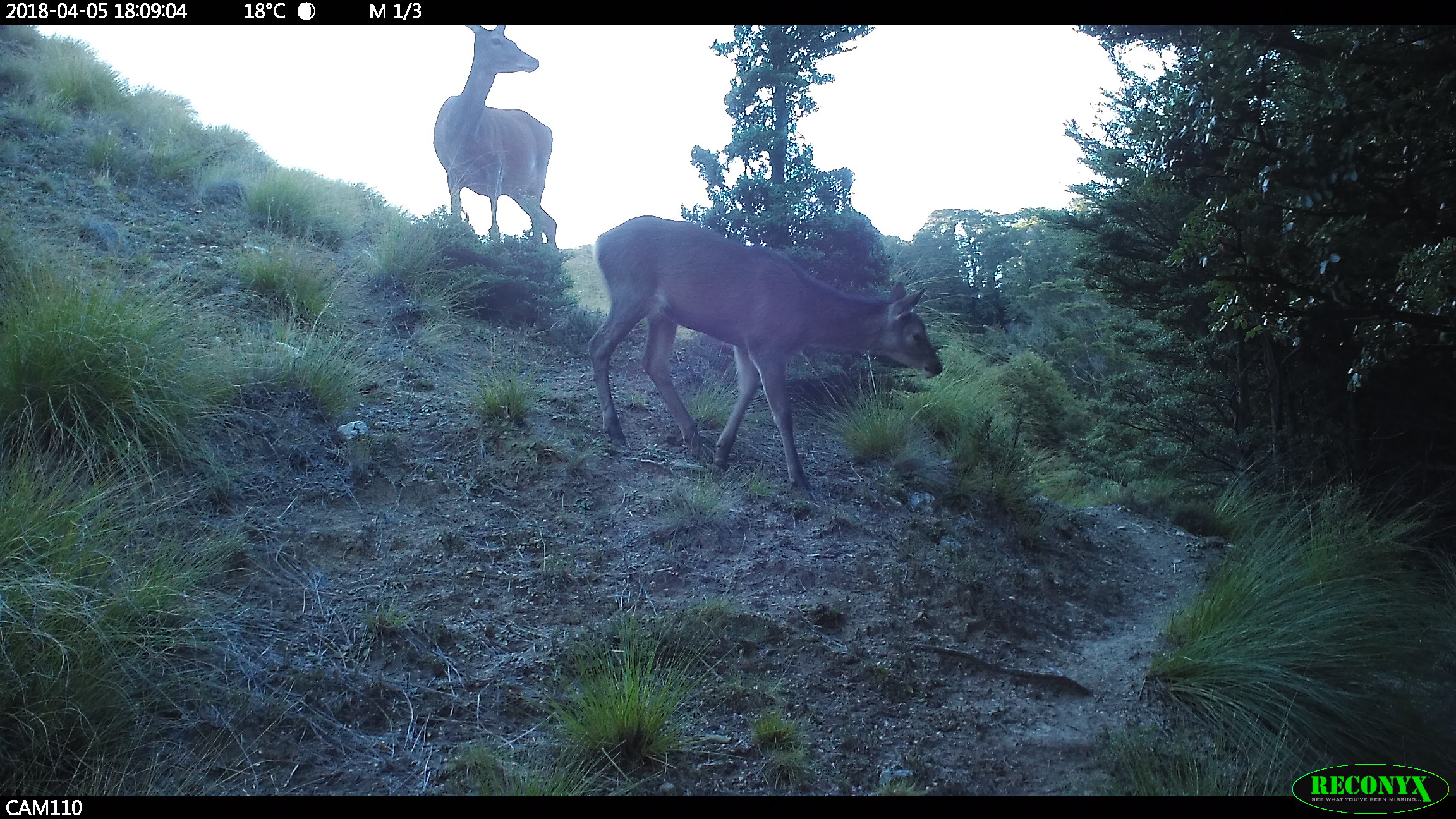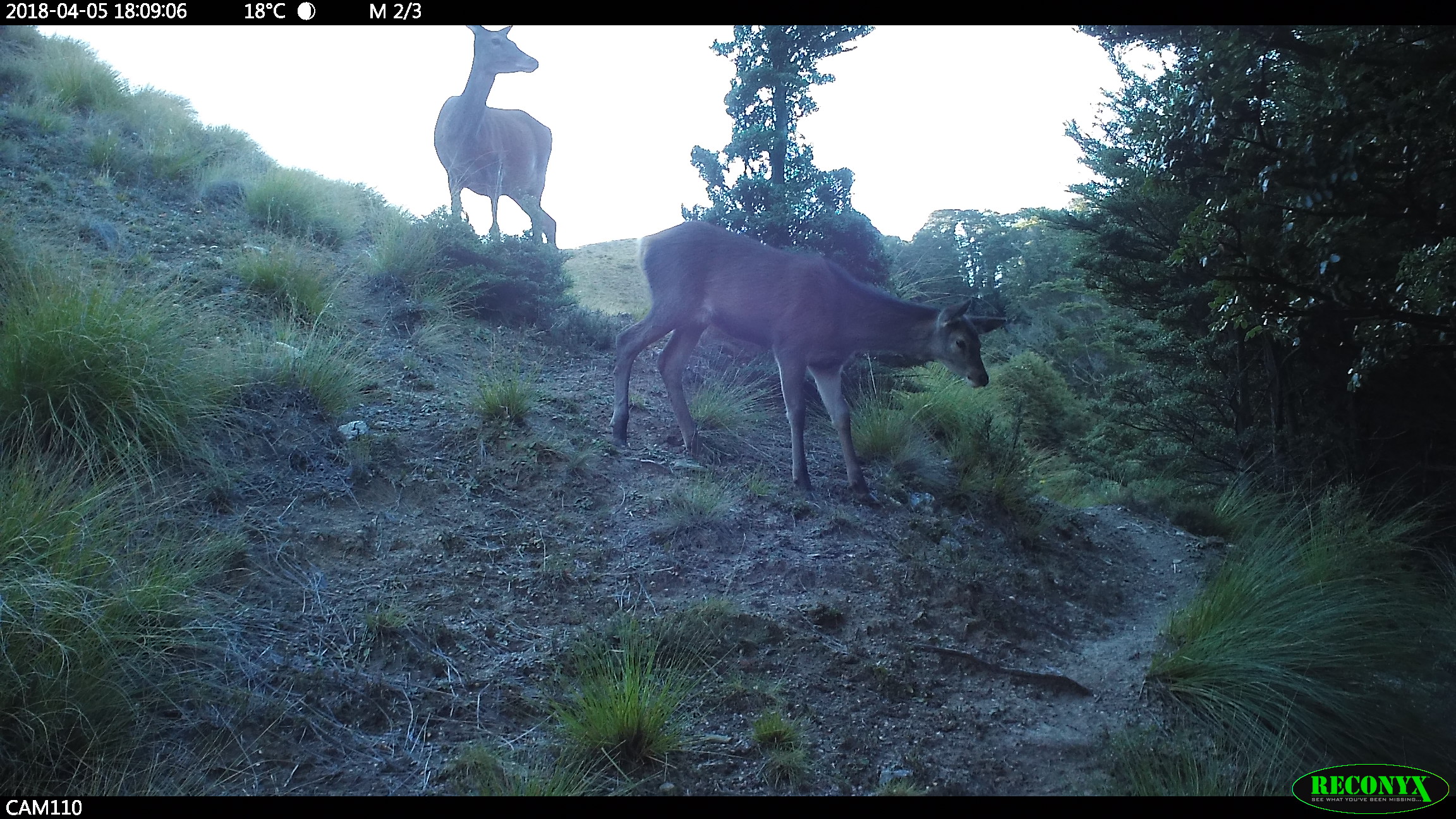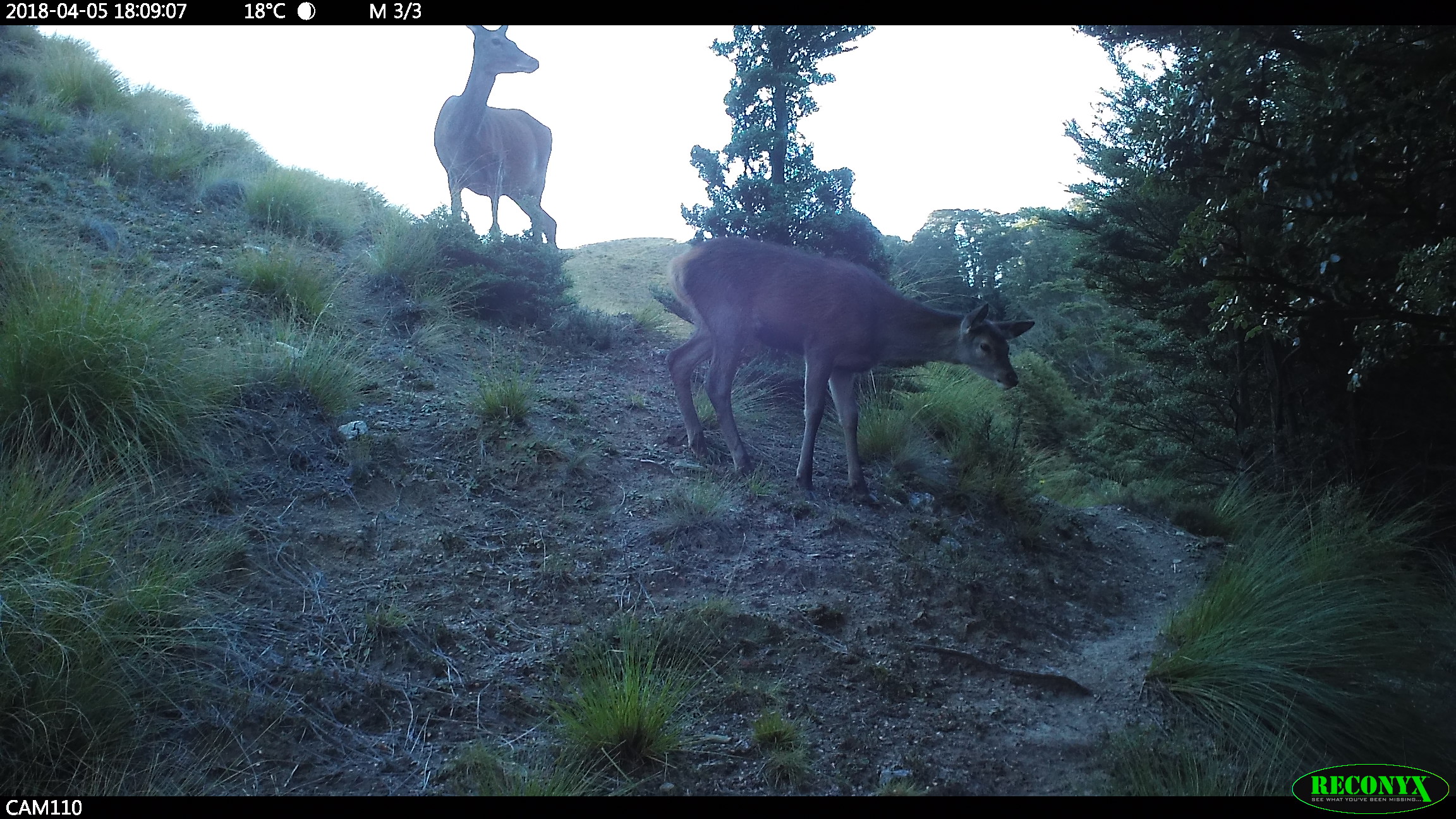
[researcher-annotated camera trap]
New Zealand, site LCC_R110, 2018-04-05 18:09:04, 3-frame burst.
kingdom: Animalia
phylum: Chordata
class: Mammalia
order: Artiodactyla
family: Cervidae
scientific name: Cervidae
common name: deer